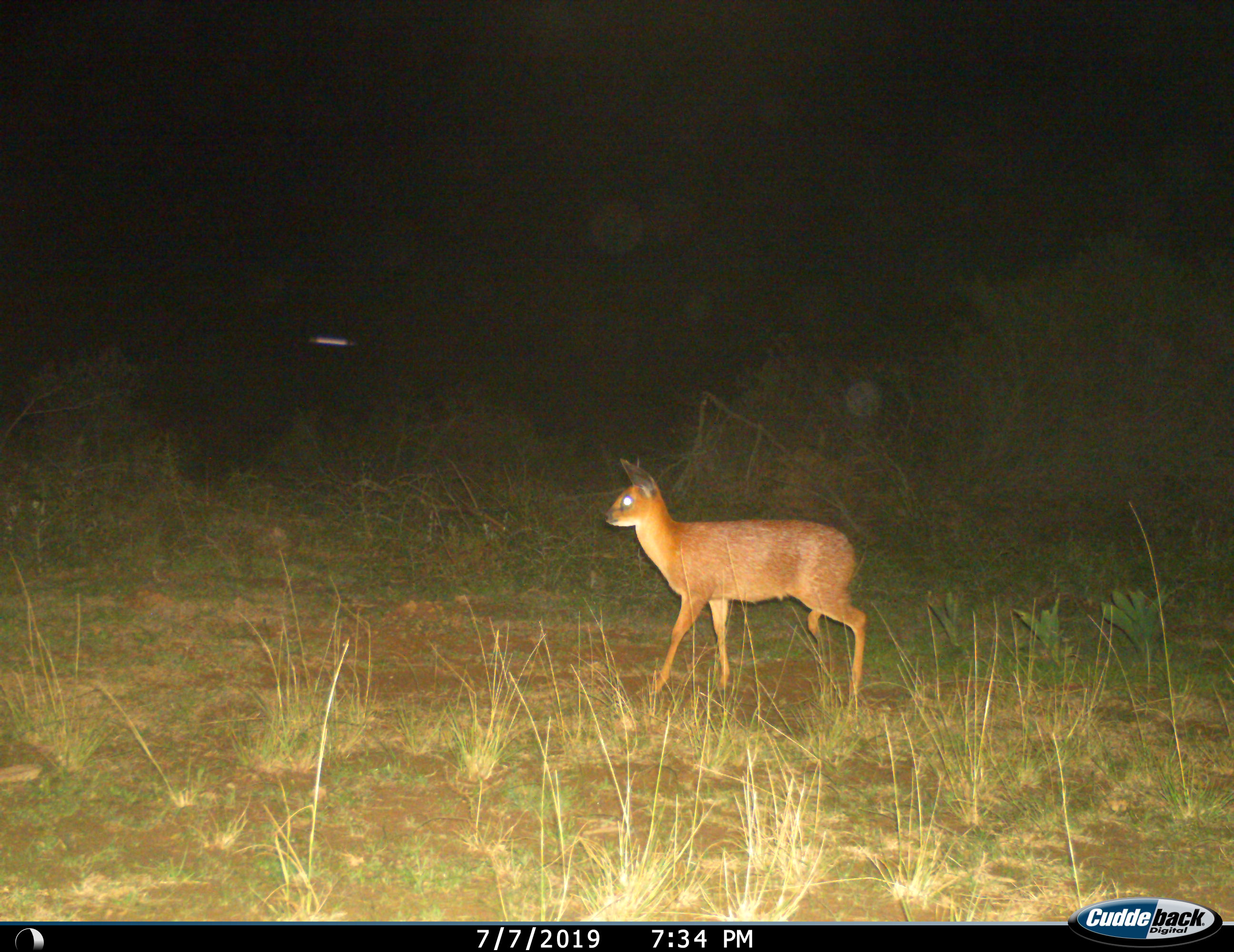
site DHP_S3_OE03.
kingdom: Animalia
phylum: Chordata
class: Mammalia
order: Artiodactyla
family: Bovidae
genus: Raphicerus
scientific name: Raphicerus melanotis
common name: grysbok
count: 1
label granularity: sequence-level